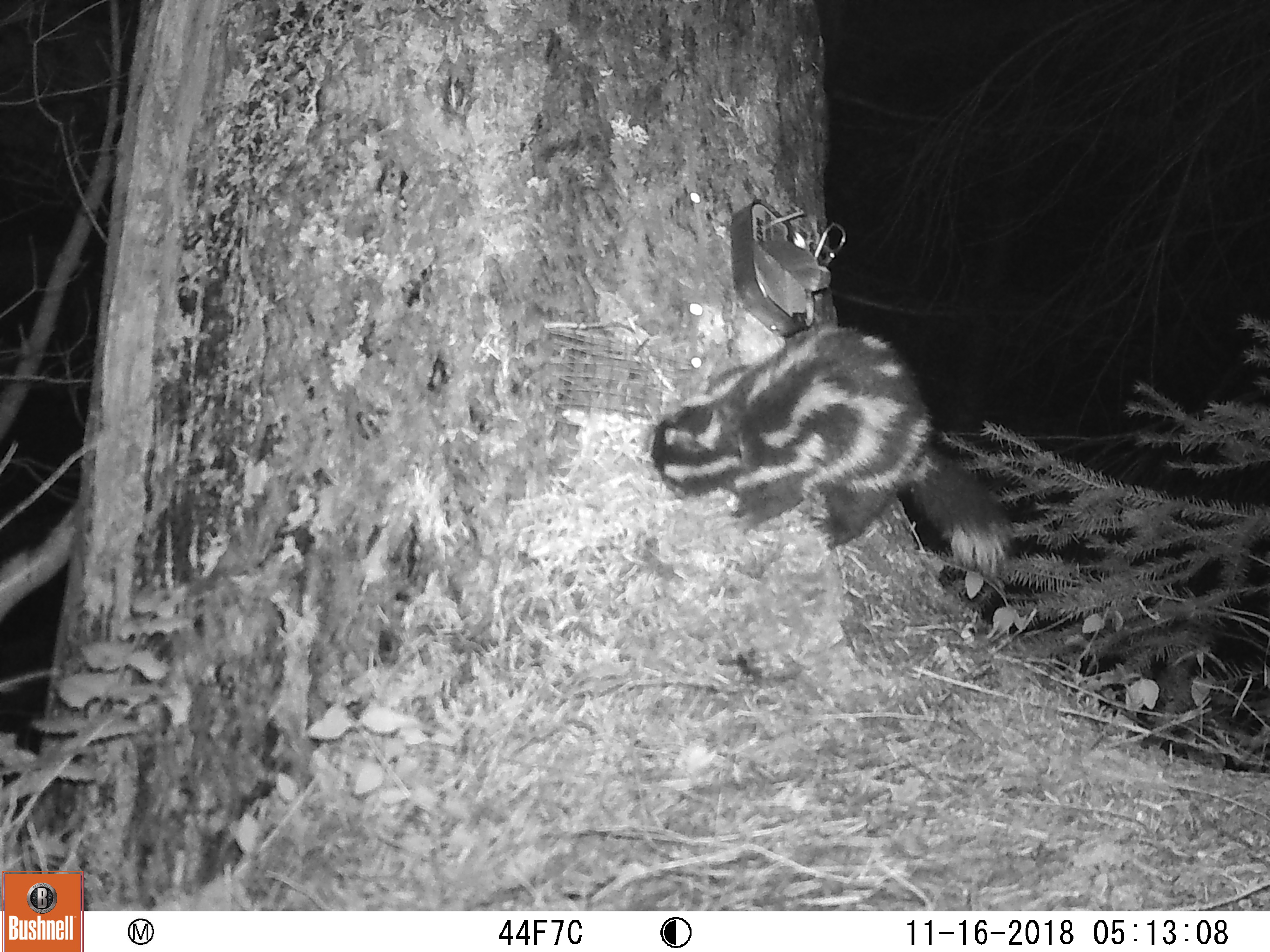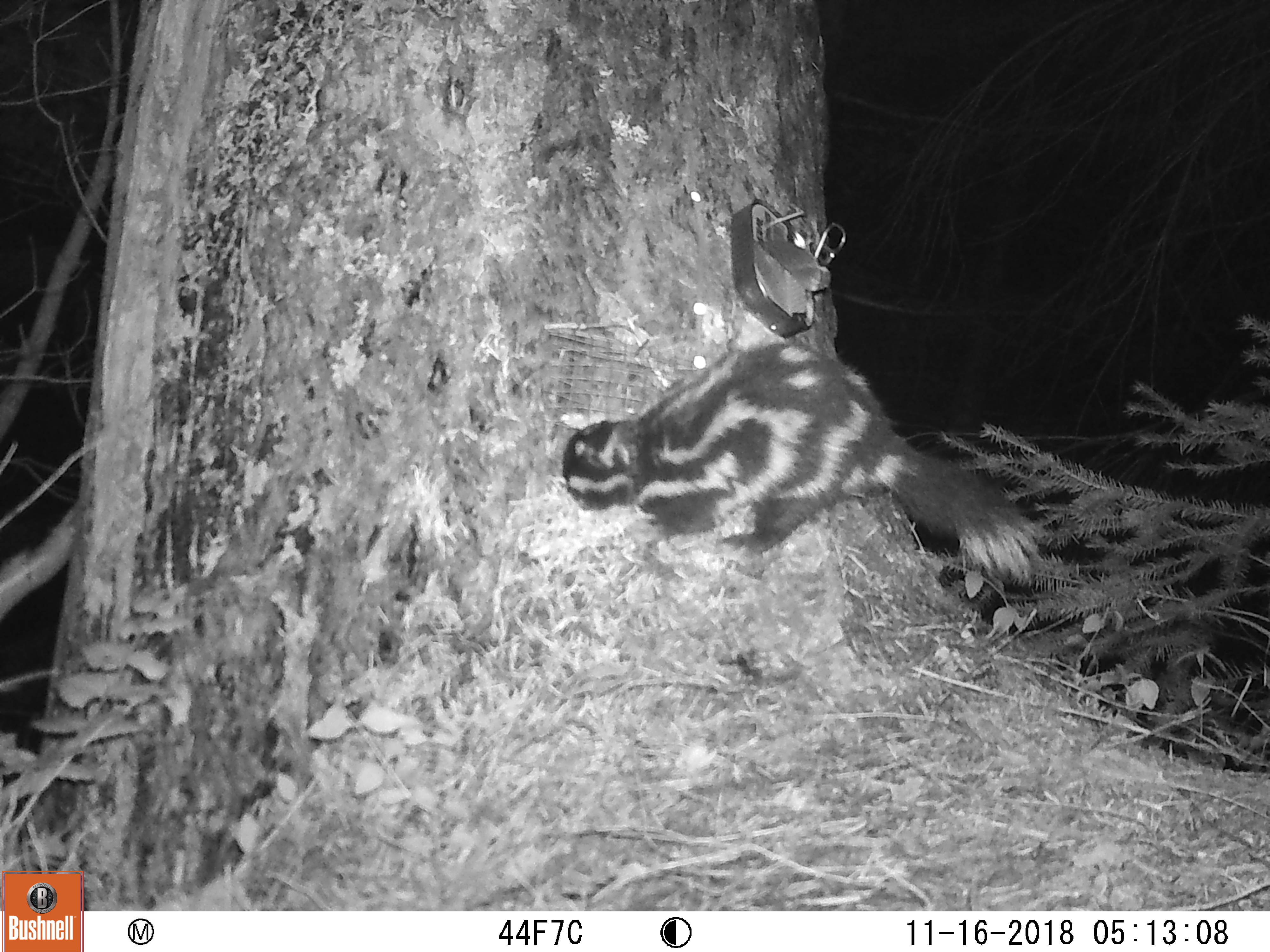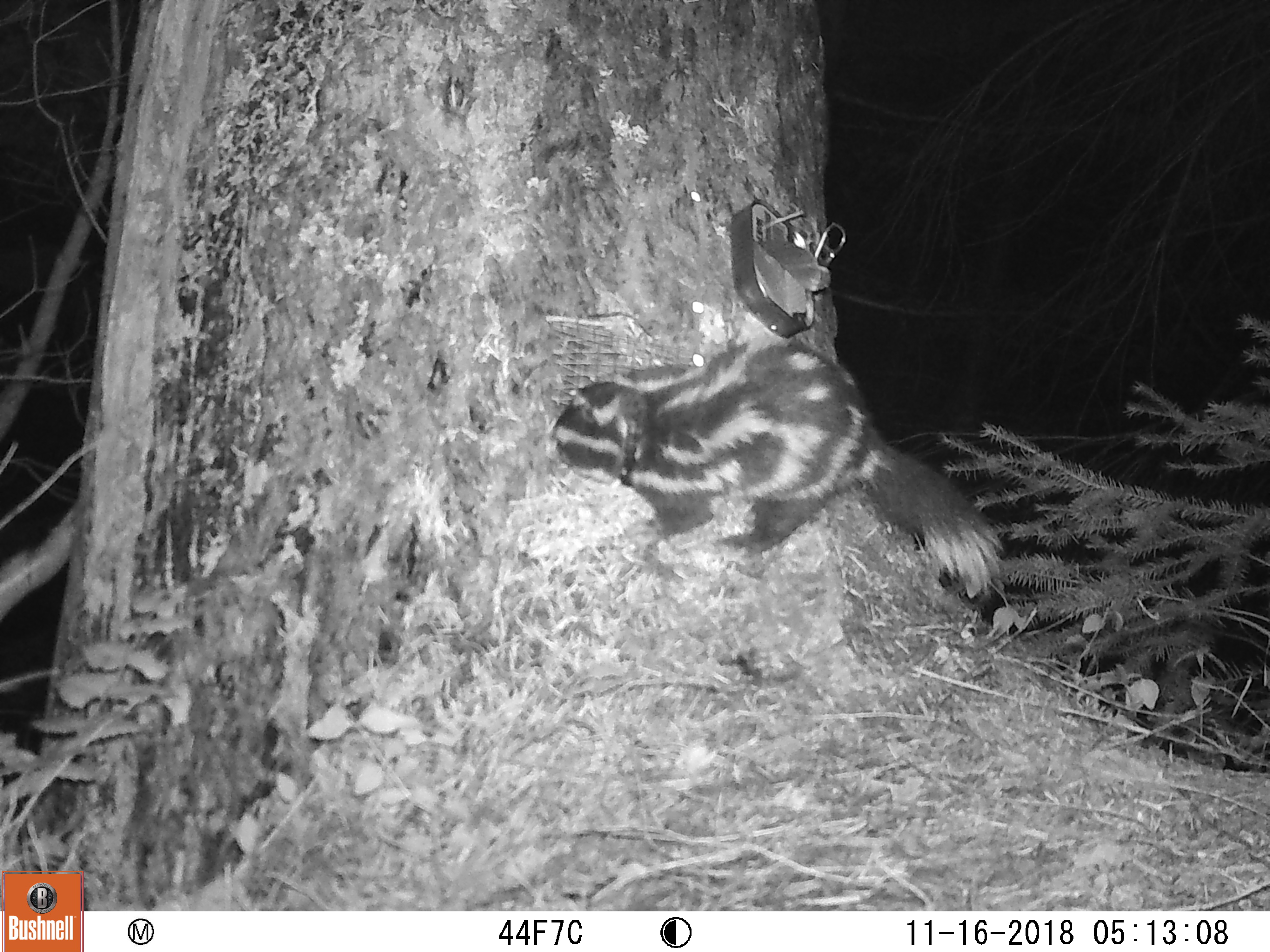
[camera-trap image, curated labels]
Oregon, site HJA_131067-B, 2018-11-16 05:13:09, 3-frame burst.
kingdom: Animalia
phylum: Chordata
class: Mammalia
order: Carnivora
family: Mephitidae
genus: Spilogale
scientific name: Spilogale gracilis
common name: western spotted skunk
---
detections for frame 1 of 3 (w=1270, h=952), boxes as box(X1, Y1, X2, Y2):
western spotted skunk: box(621, 290, 1024, 591)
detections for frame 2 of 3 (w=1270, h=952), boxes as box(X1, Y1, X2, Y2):
western spotted skunk: box(556, 333, 1057, 591)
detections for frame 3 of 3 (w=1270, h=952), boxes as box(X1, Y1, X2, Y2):
western spotted skunk: box(538, 337, 1009, 598)